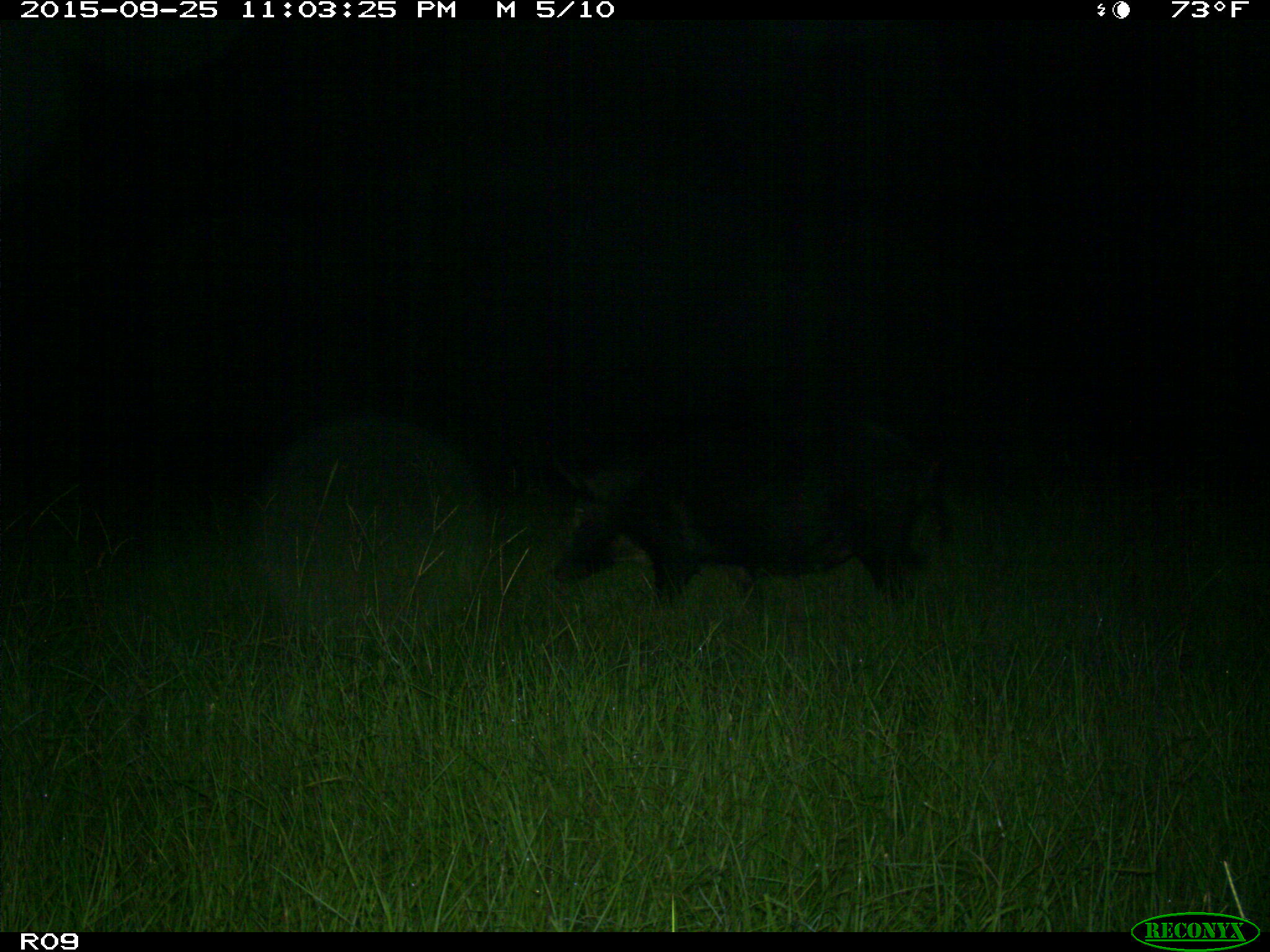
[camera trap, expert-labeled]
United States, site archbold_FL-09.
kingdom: Animalia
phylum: Chordata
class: Mammalia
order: Artiodactyla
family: Suidae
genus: Sus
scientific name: Sus scrofa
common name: wild boar